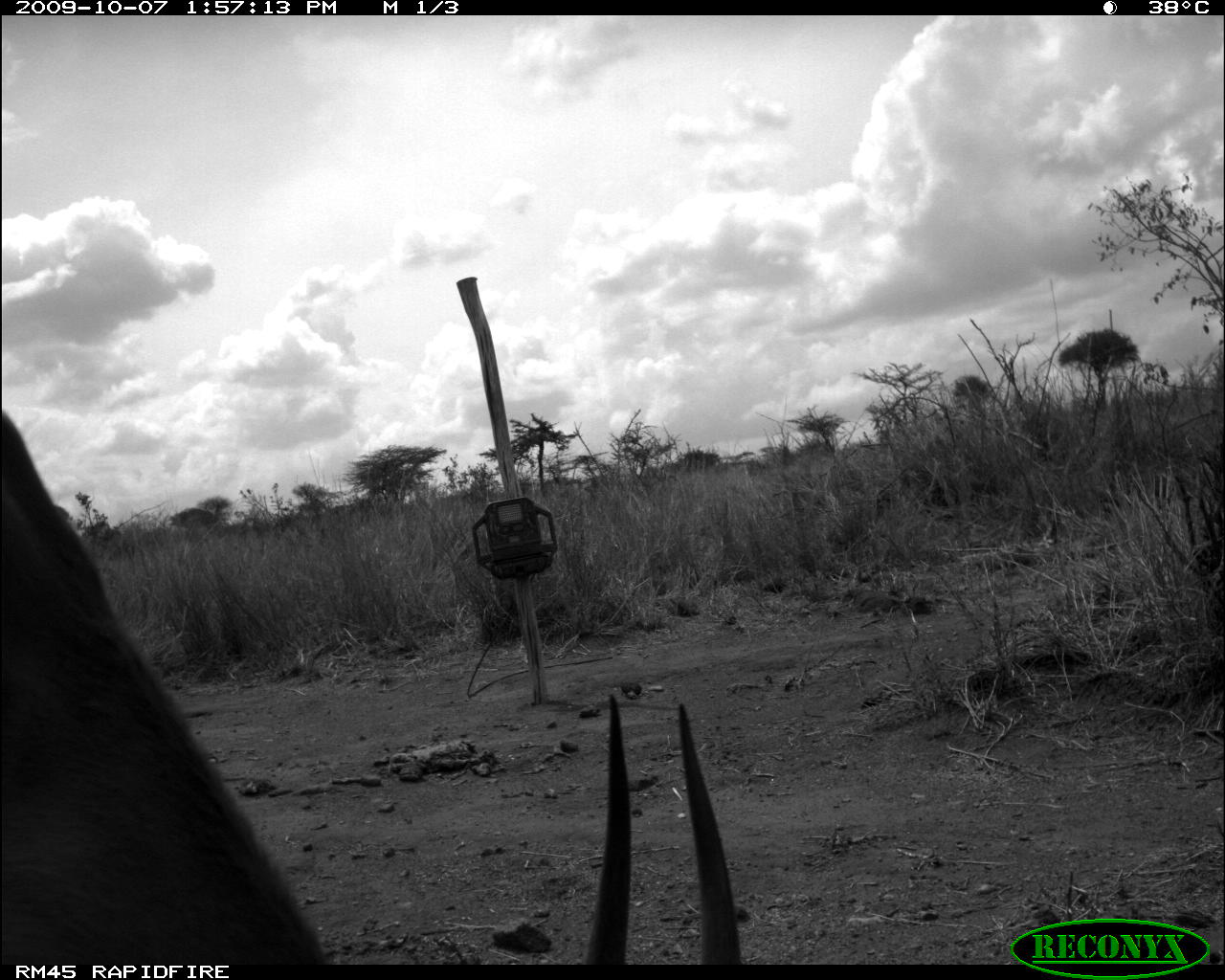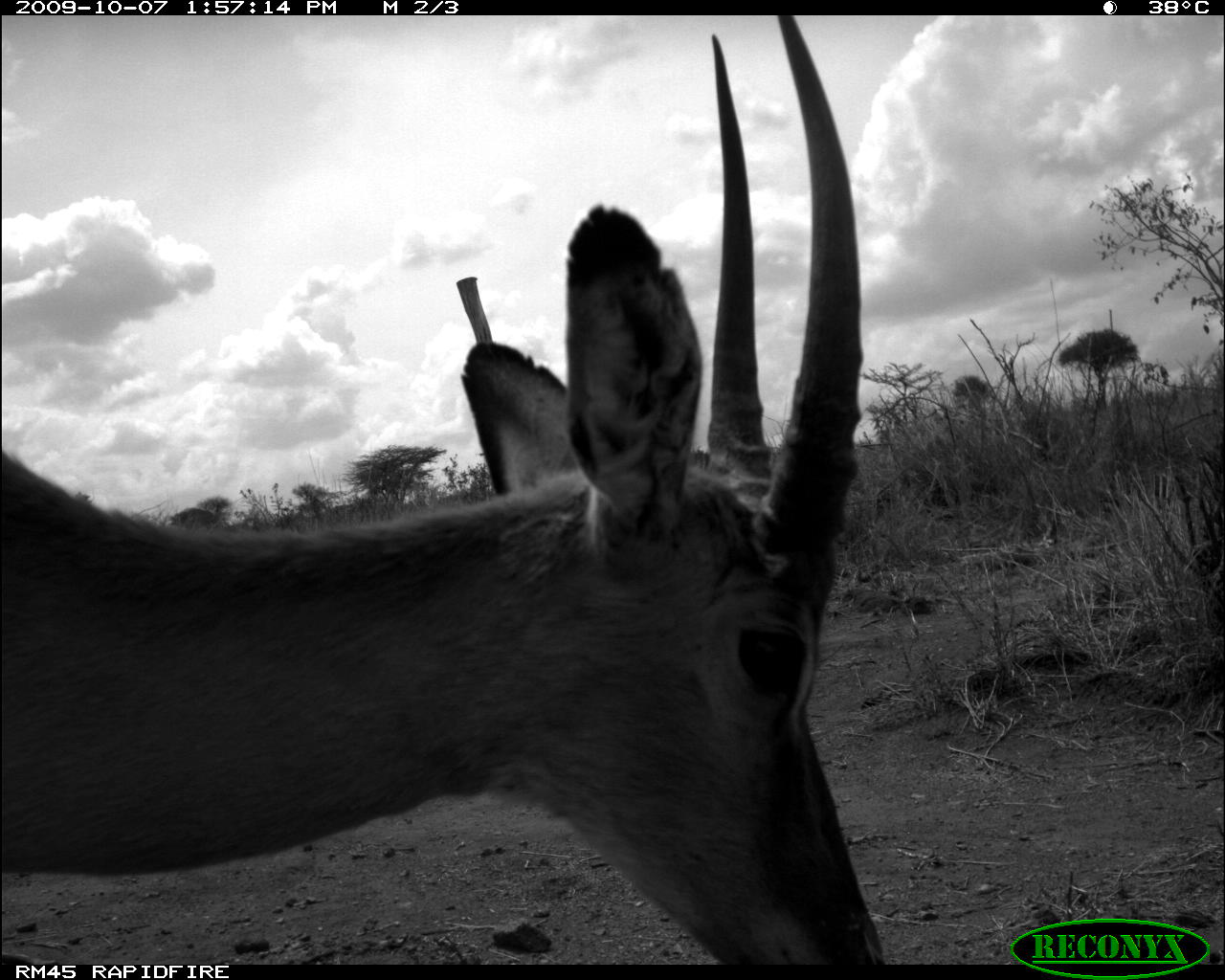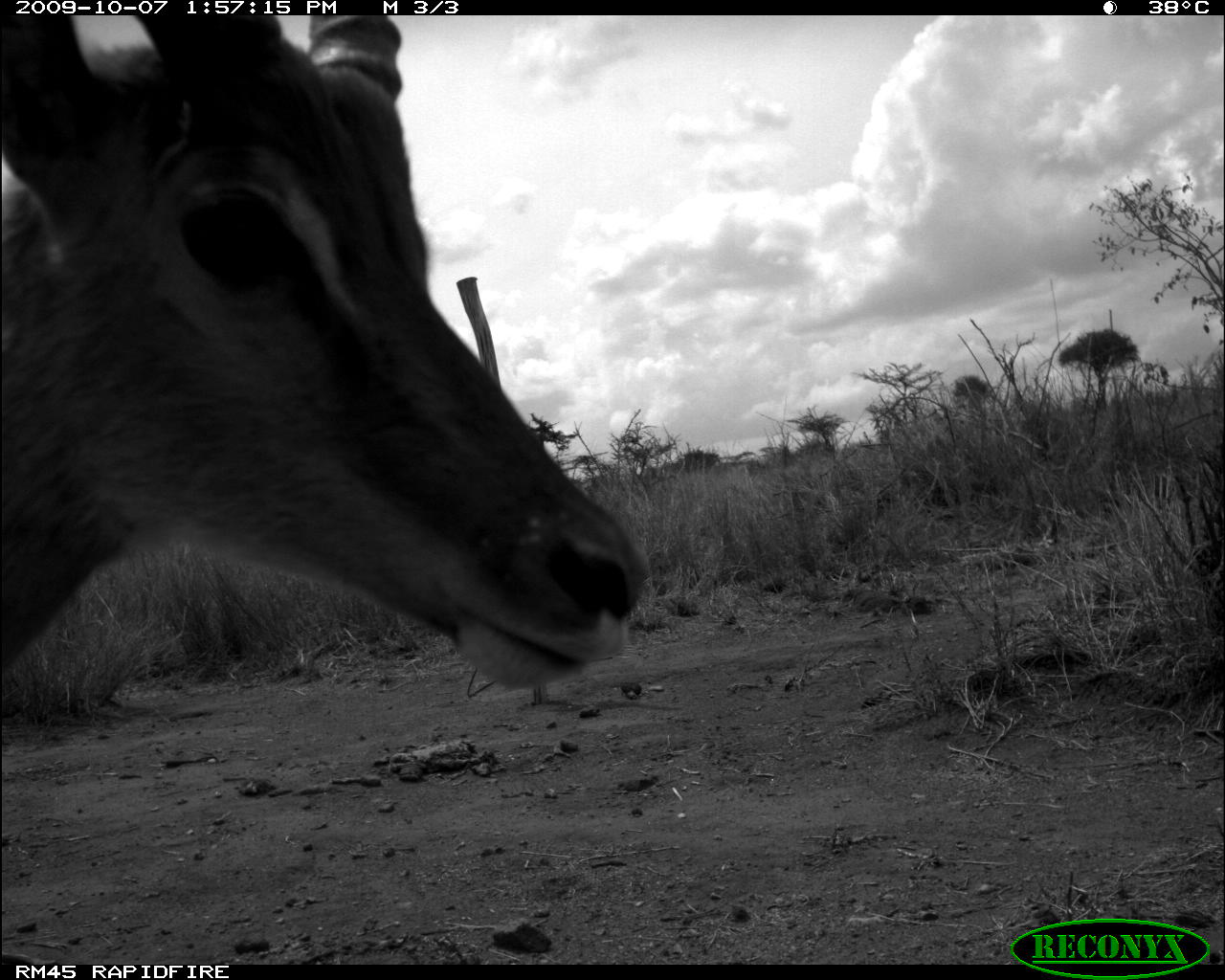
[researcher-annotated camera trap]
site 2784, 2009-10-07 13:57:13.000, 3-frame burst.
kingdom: Animalia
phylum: Chordata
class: Mammalia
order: Artiodactyla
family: Bovidae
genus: Aepyceros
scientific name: Aepyceros melampus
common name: impala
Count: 1.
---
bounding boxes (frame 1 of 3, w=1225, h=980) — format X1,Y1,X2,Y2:
aepyceros melampus: 1,404,735,963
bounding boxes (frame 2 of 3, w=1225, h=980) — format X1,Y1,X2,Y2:
aepyceros melampus: 0,15,886,963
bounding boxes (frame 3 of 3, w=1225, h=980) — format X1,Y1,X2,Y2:
aepyceros melampus: 0,14,645,686